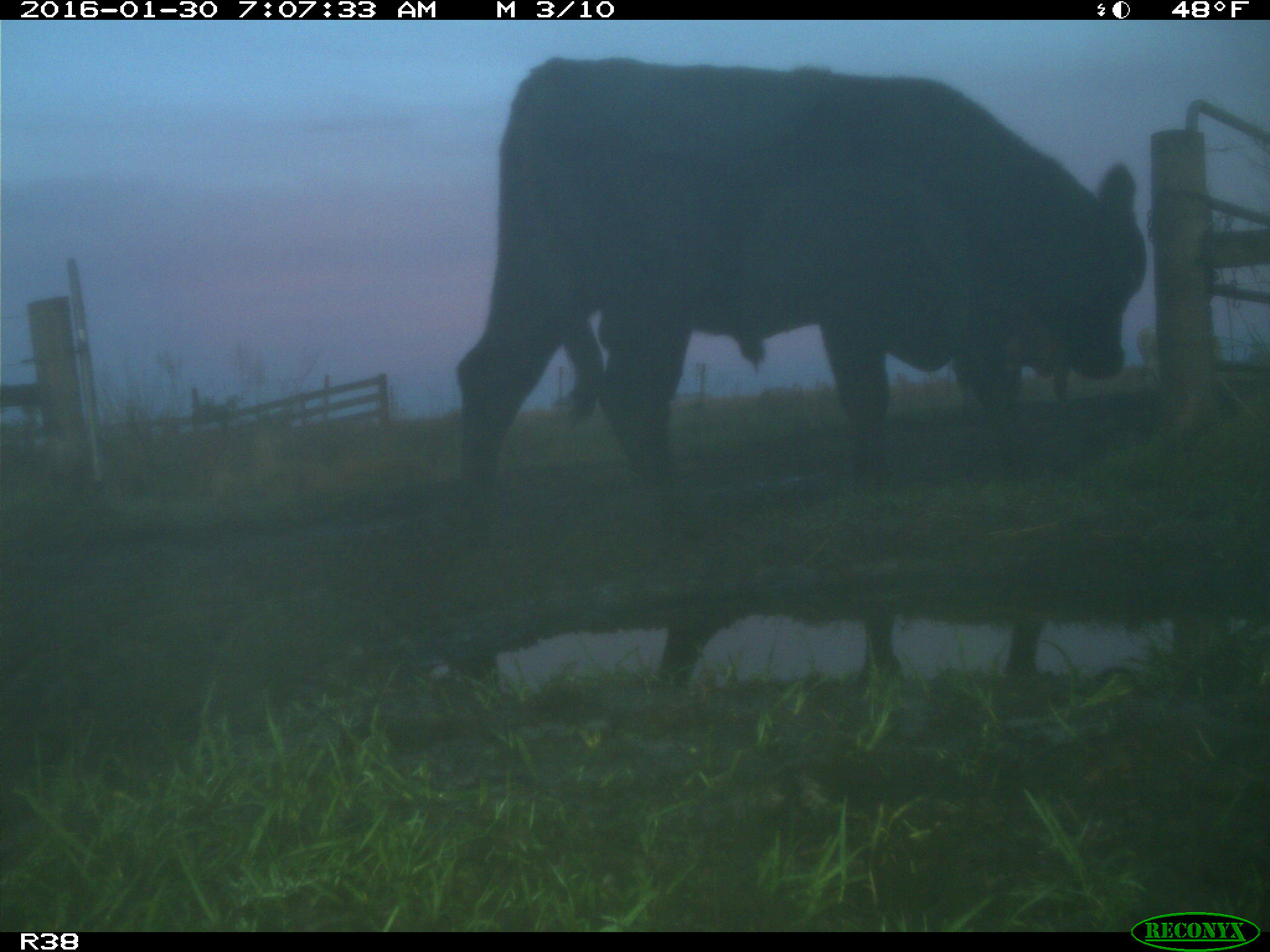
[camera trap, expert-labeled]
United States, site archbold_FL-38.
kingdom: Animalia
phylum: Chordata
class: Mammalia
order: Artiodactyla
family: Bovidae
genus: Bos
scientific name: Bos taurus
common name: domestic cow